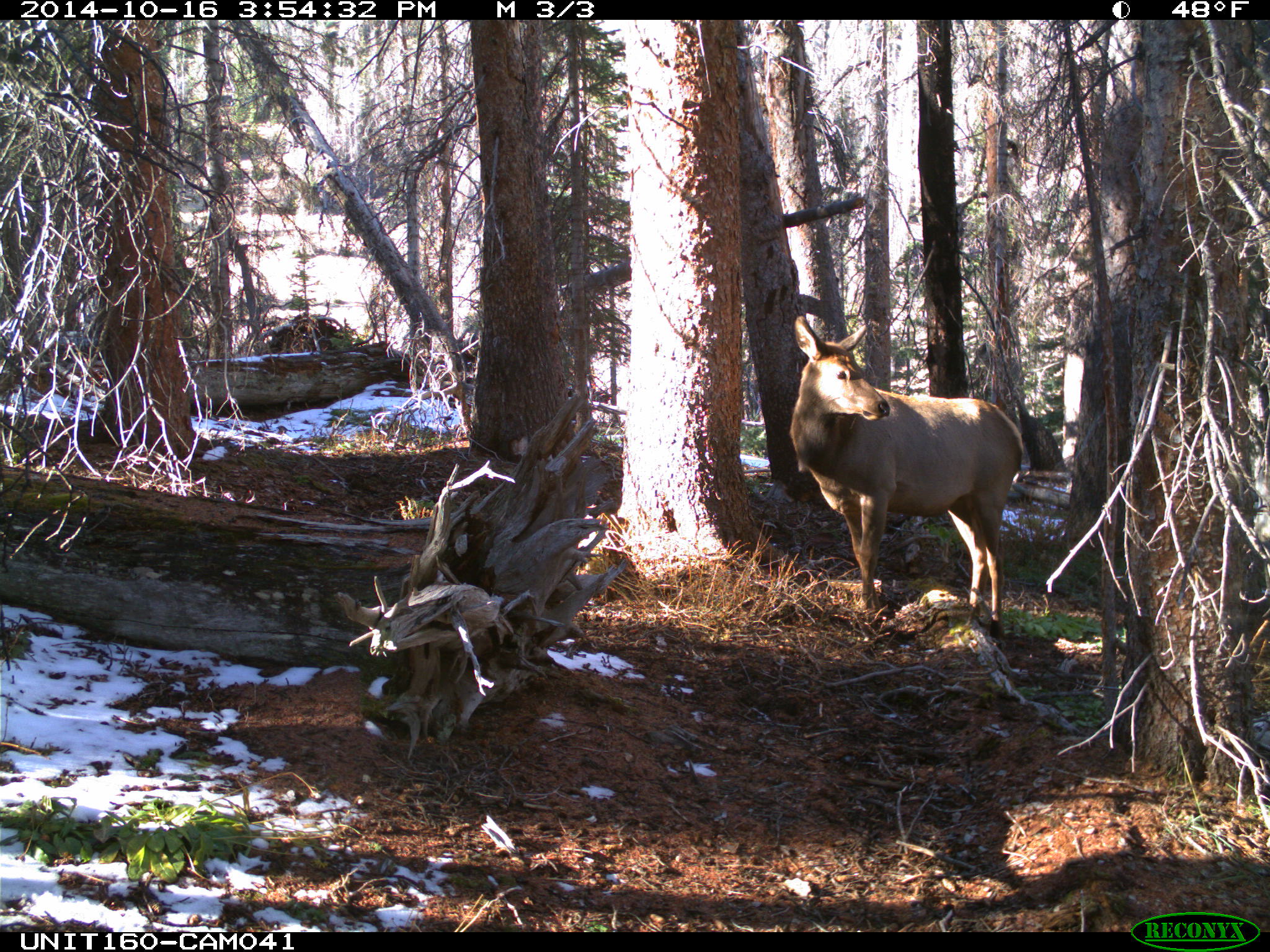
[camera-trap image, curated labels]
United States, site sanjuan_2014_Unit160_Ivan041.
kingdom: Animalia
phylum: Chordata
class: Mammalia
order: Artiodactyla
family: Cervidae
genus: Cervus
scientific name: Cervus elaphus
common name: red deer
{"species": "Cervus elaphus (red deer)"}